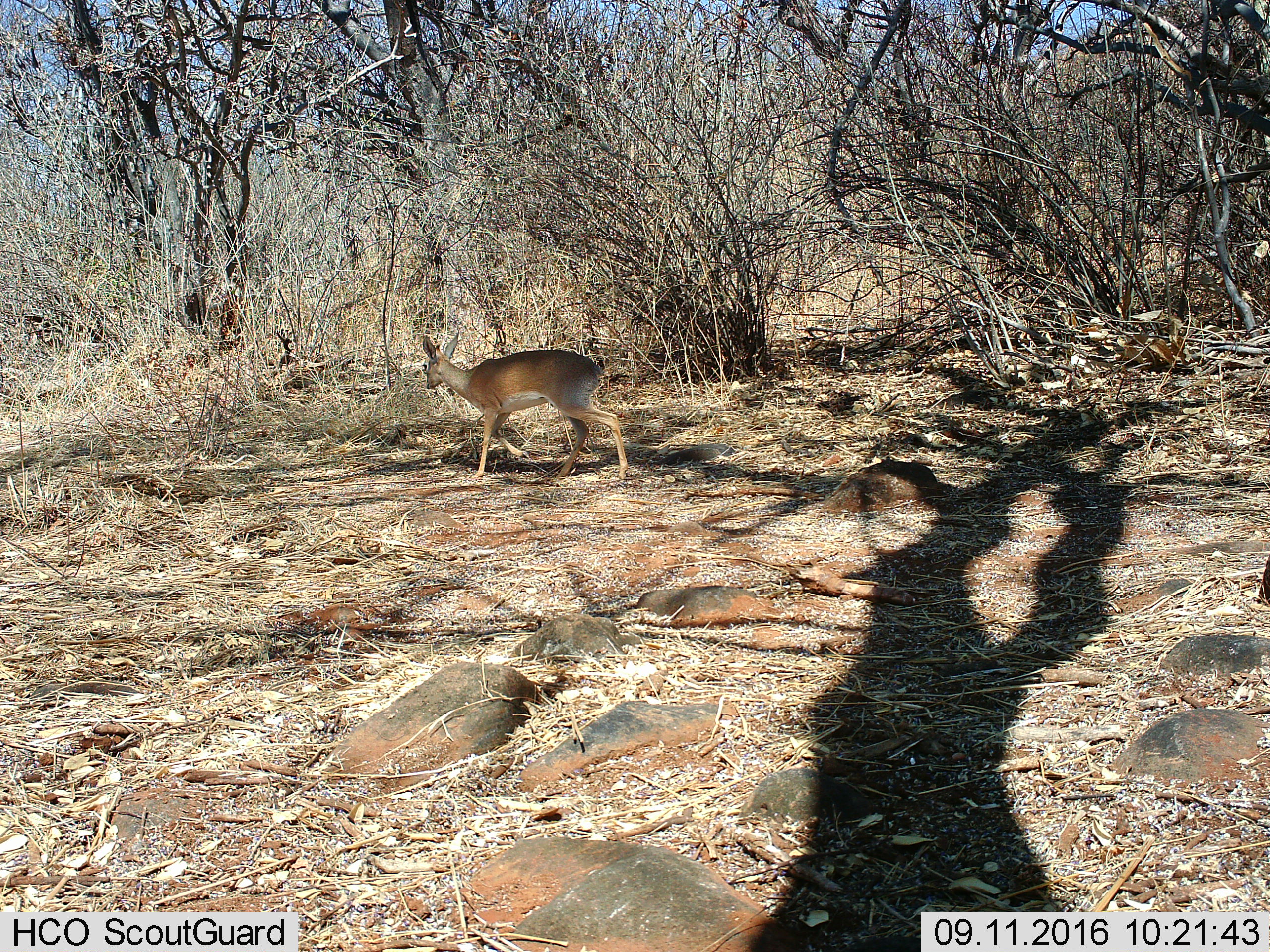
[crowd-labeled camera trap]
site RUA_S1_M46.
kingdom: Animalia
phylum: Chordata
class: Mammalia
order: Artiodactyla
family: Bovidae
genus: Madoqua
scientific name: Madoqua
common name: dik-dik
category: dikdik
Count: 1.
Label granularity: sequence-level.